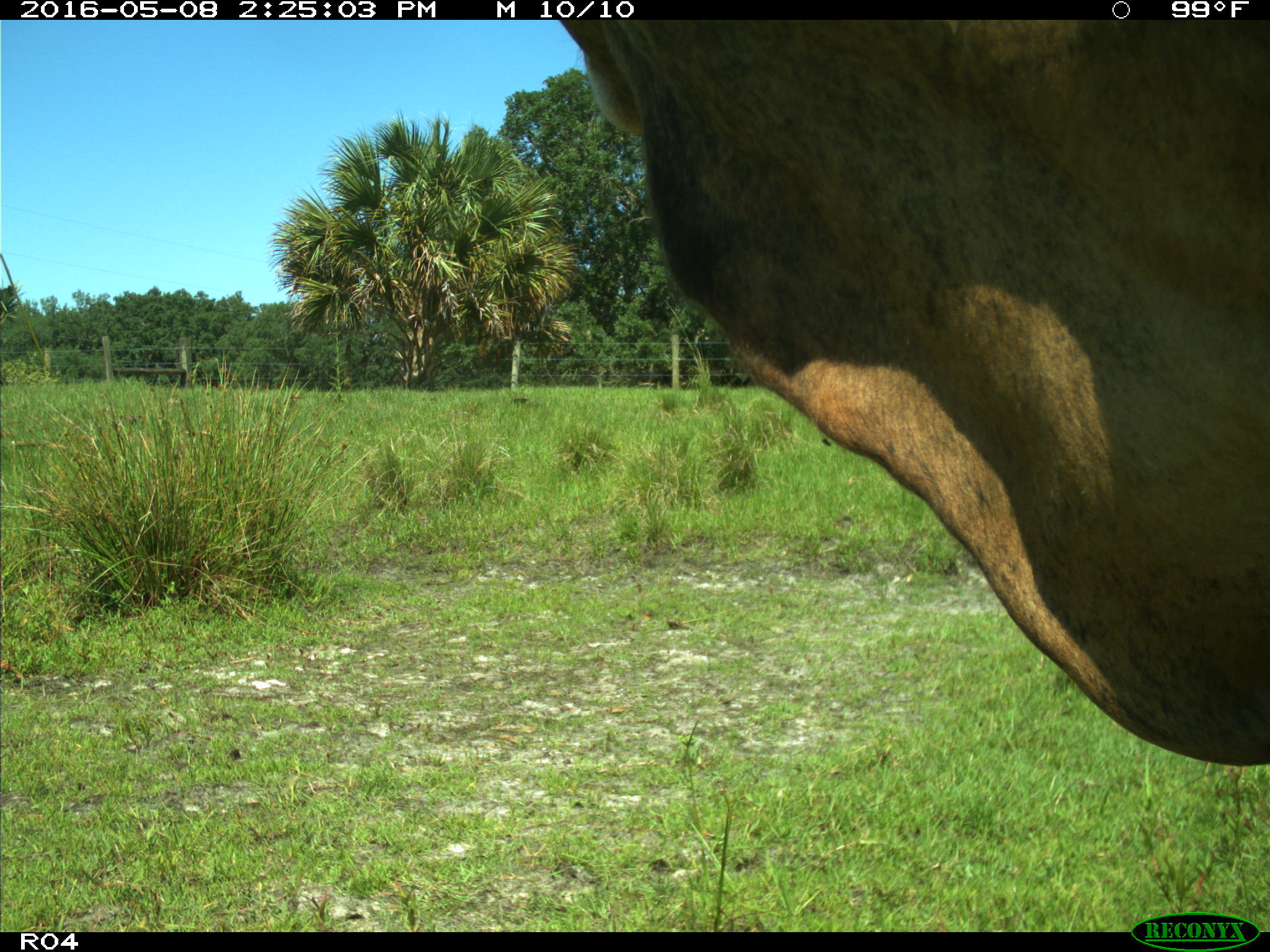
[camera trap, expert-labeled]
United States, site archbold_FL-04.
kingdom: Animalia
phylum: Chordata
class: Mammalia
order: Artiodactyla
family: Bovidae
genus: Bos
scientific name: Bos taurus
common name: domestic cow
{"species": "Bos taurus (domestic cow)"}